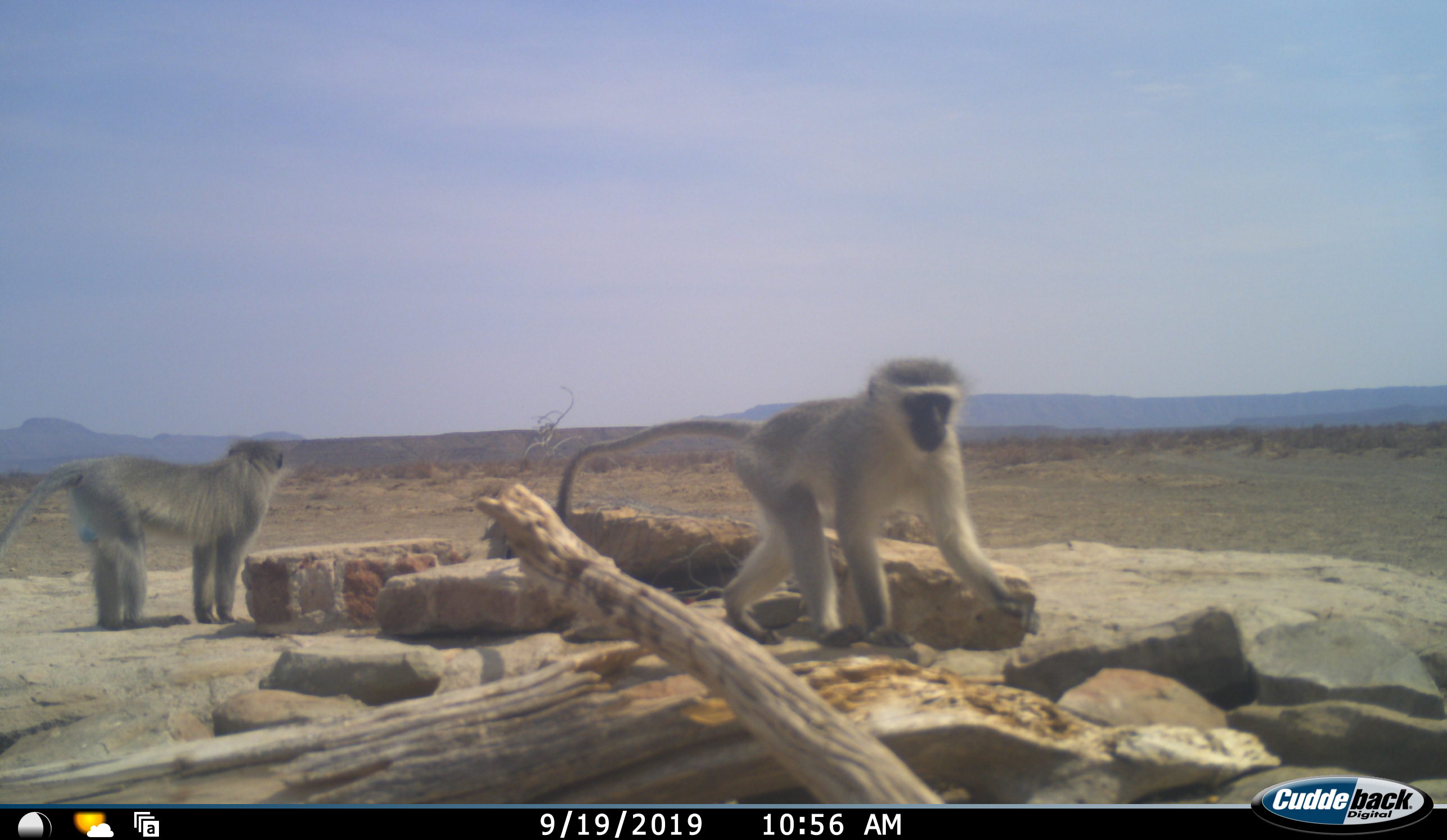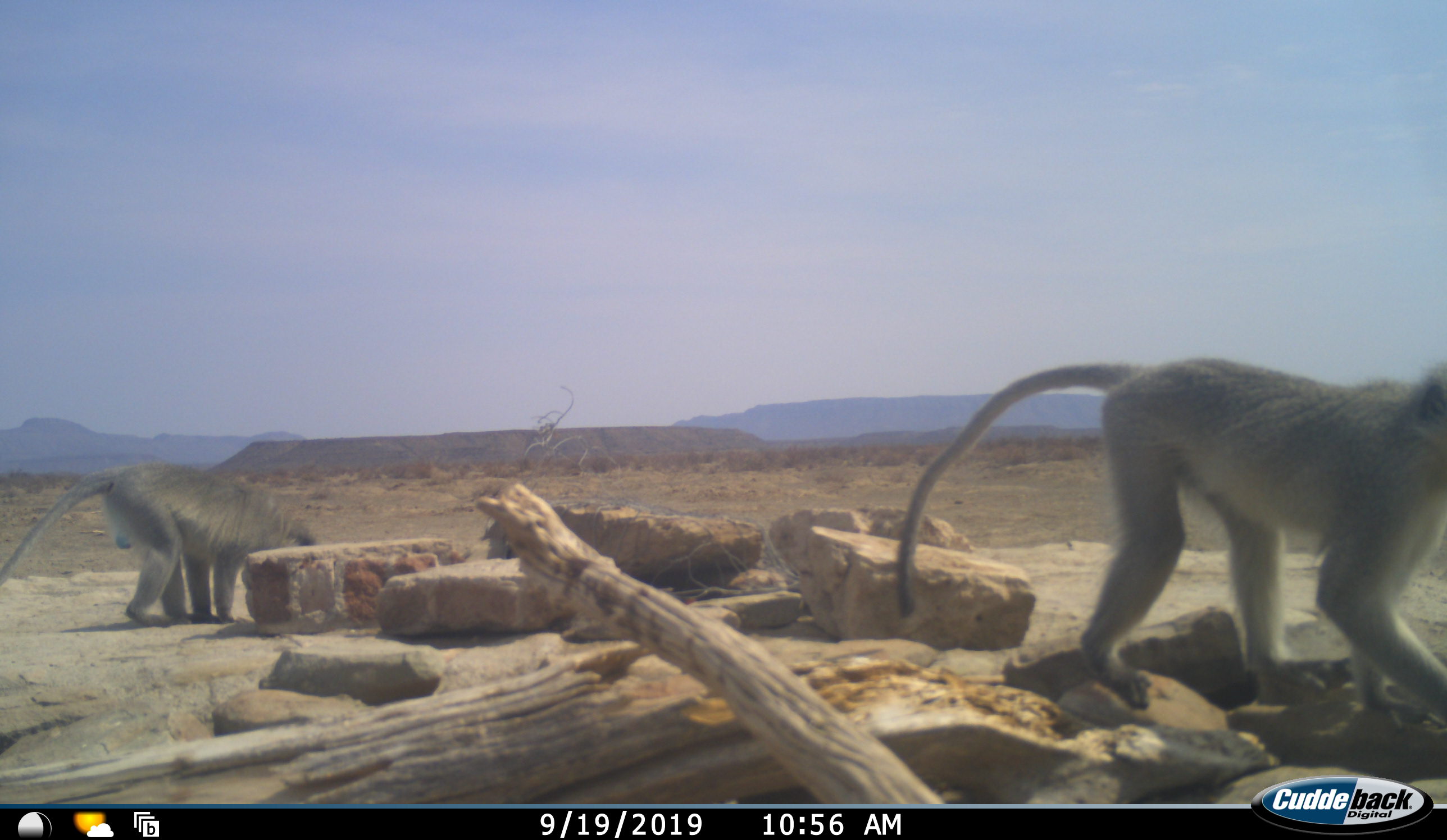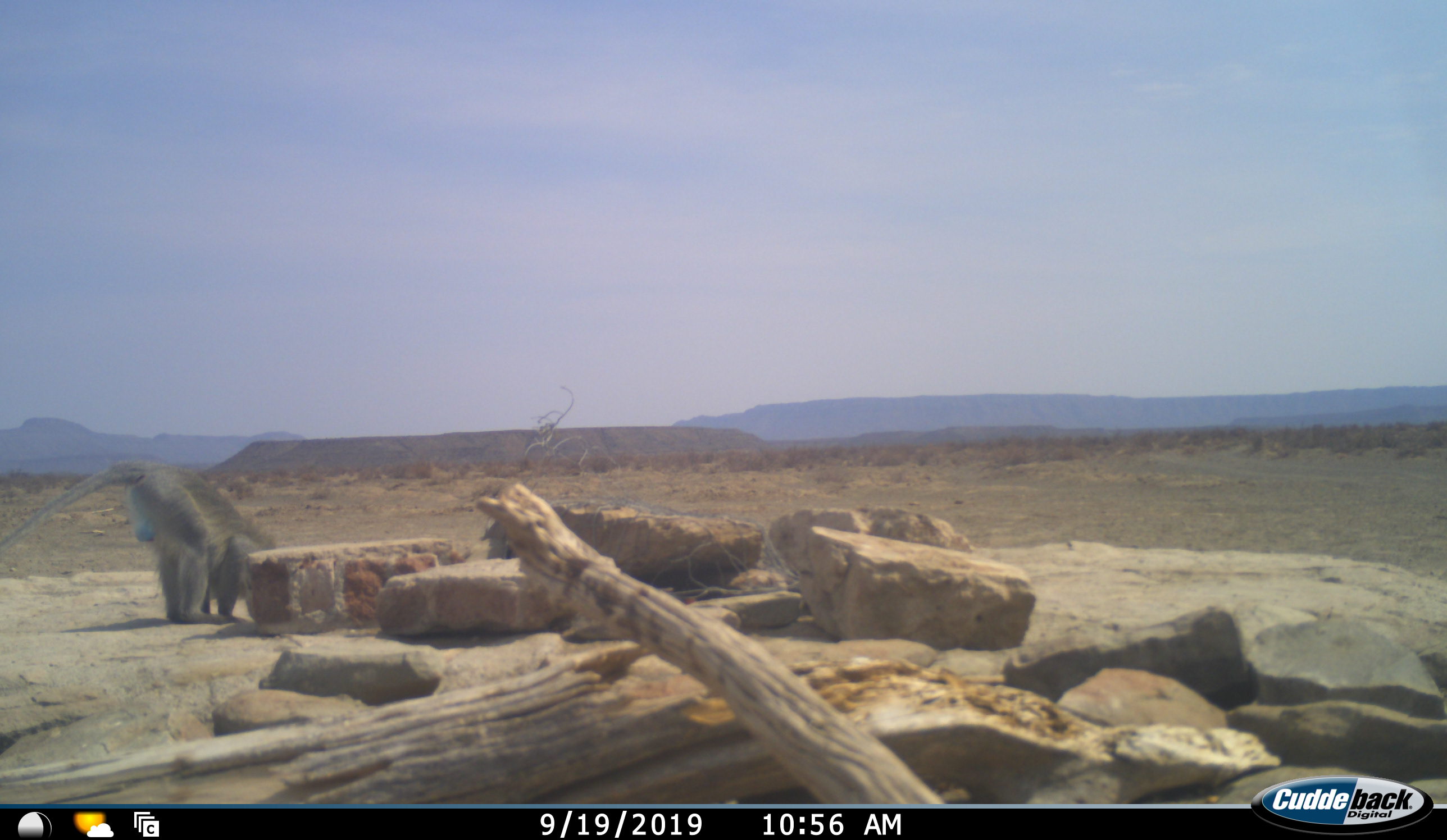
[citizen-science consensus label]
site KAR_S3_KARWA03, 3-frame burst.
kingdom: Animalia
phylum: Chordata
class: Mammalia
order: Primates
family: Cercopithecidae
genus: Chlorocebus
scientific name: Chlorocebus pygerythrus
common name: vervet monkey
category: monkeyvervet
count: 2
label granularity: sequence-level